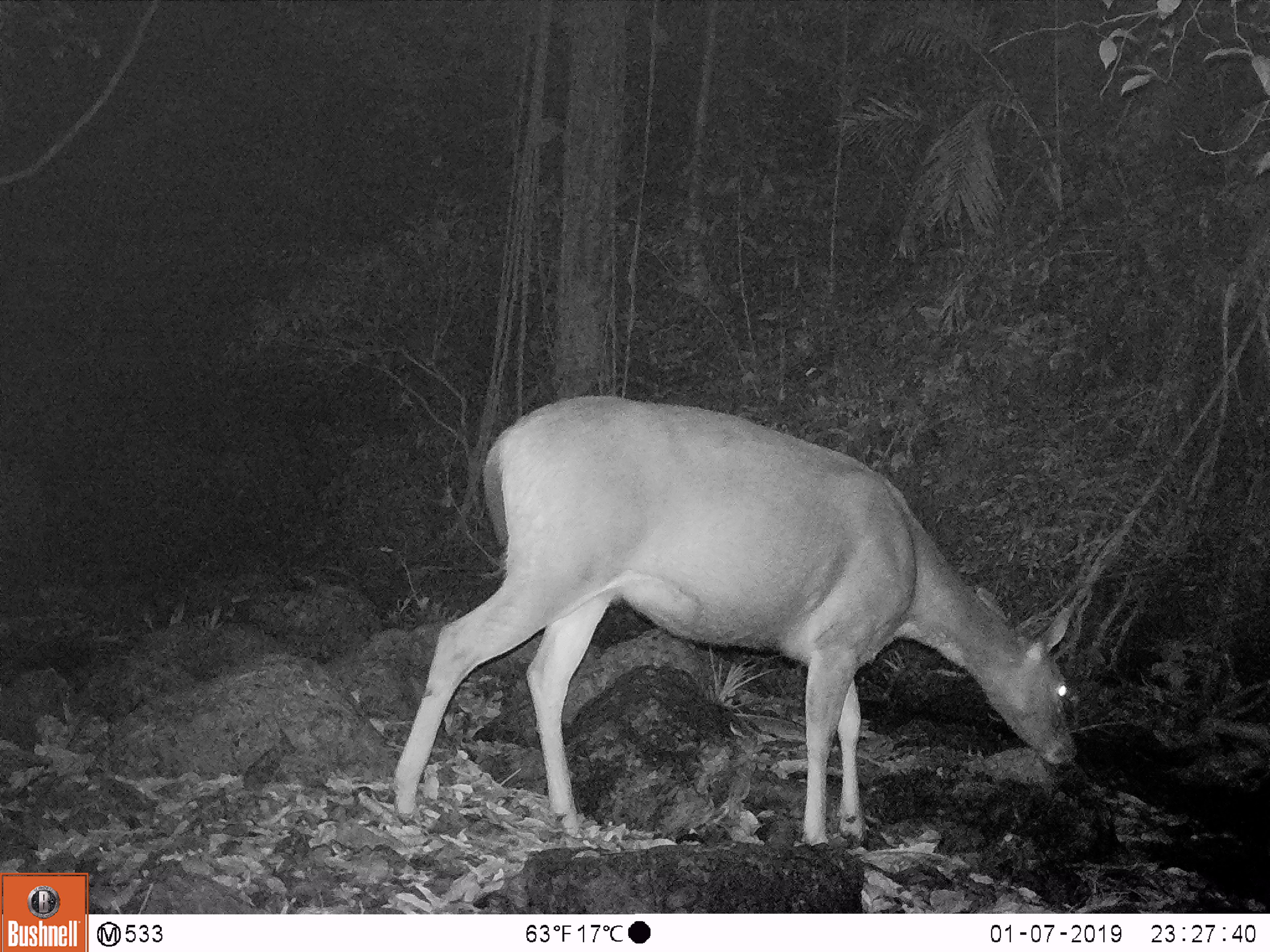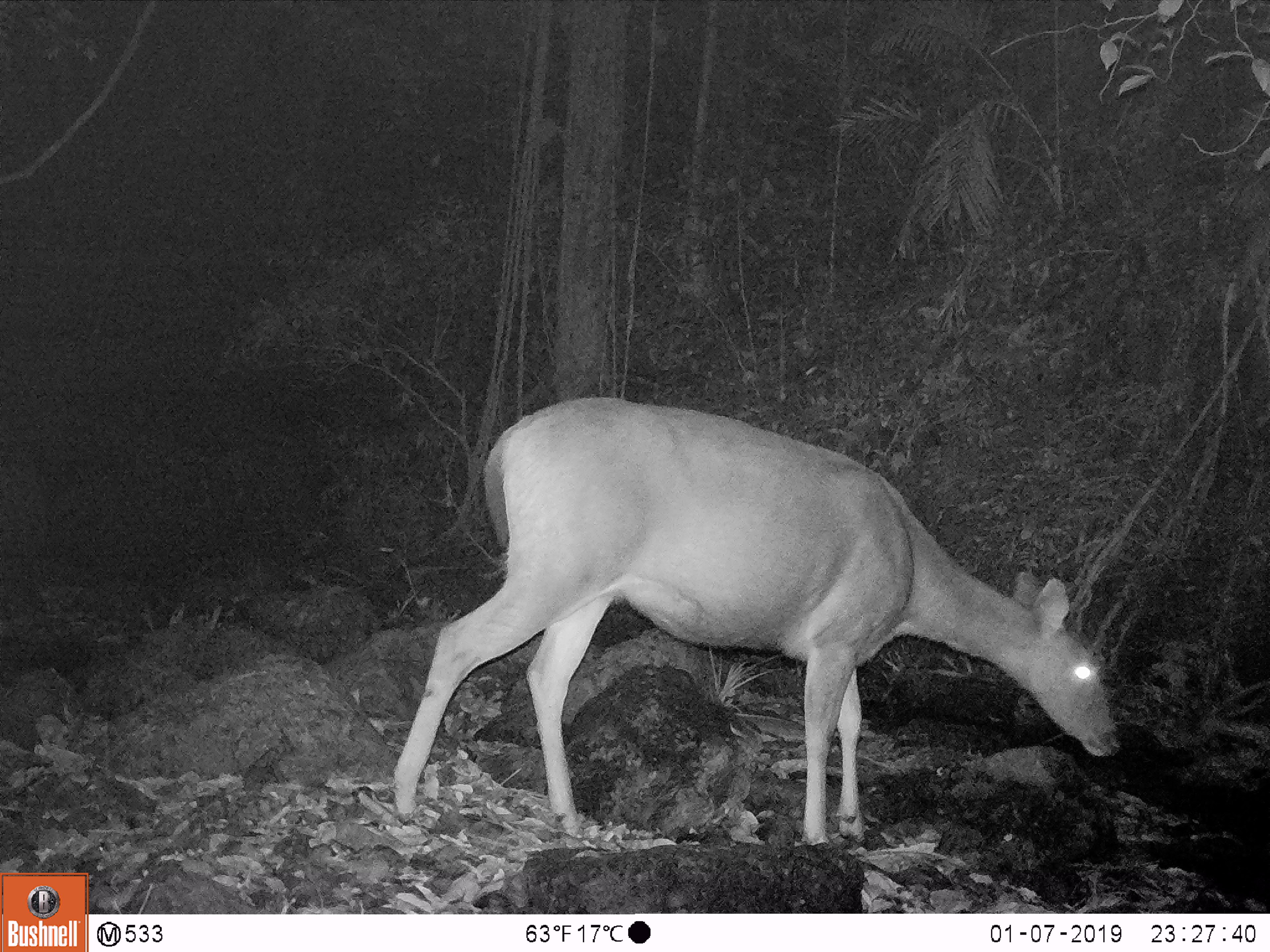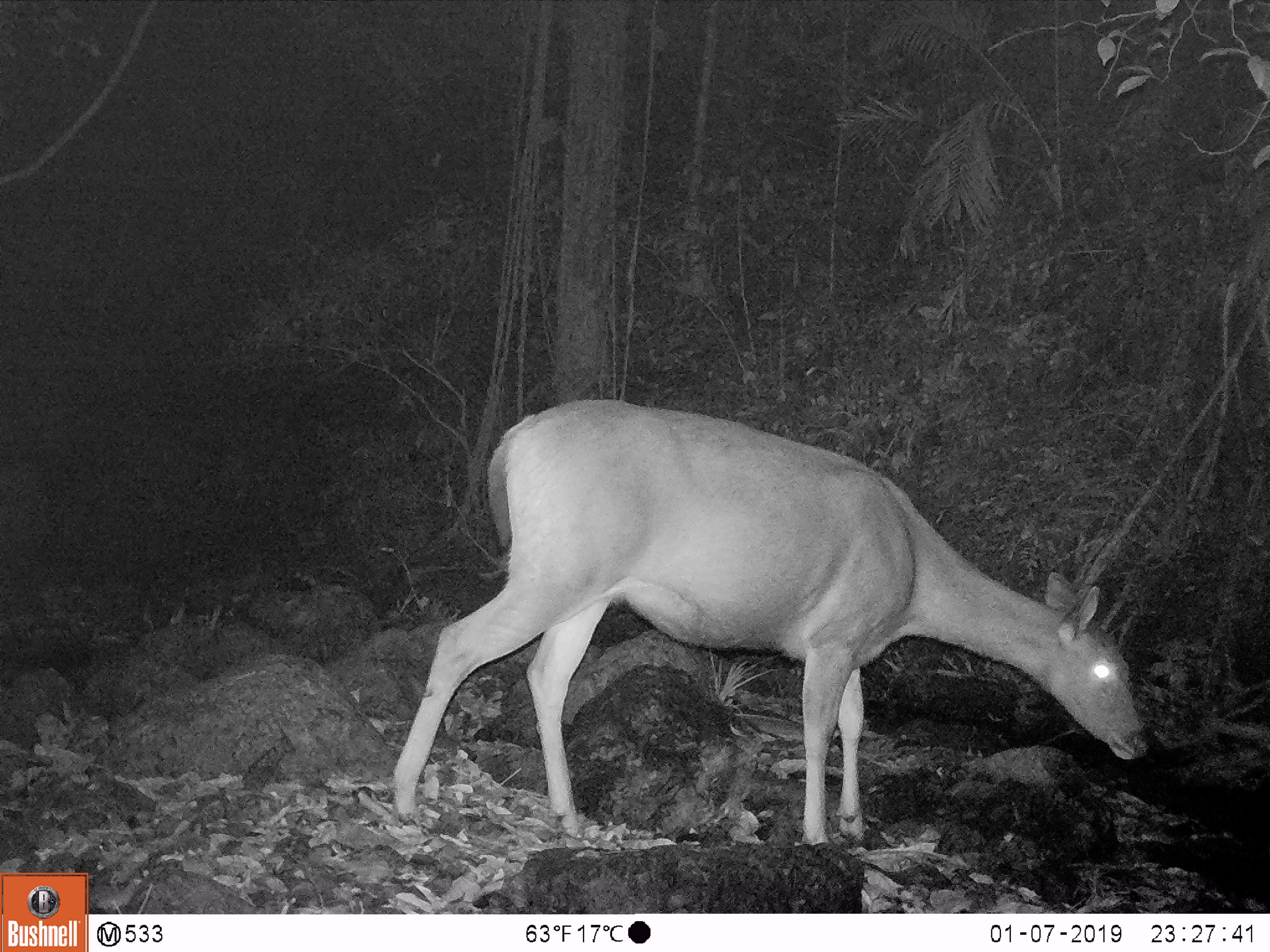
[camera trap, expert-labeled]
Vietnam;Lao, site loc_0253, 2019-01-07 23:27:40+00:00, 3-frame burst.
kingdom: Animalia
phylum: Chordata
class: Mammalia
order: Artiodactyla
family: Cervidae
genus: Rusa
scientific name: Rusa unicolor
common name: sambar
Sambar (Rusa unicolor). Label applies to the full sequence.